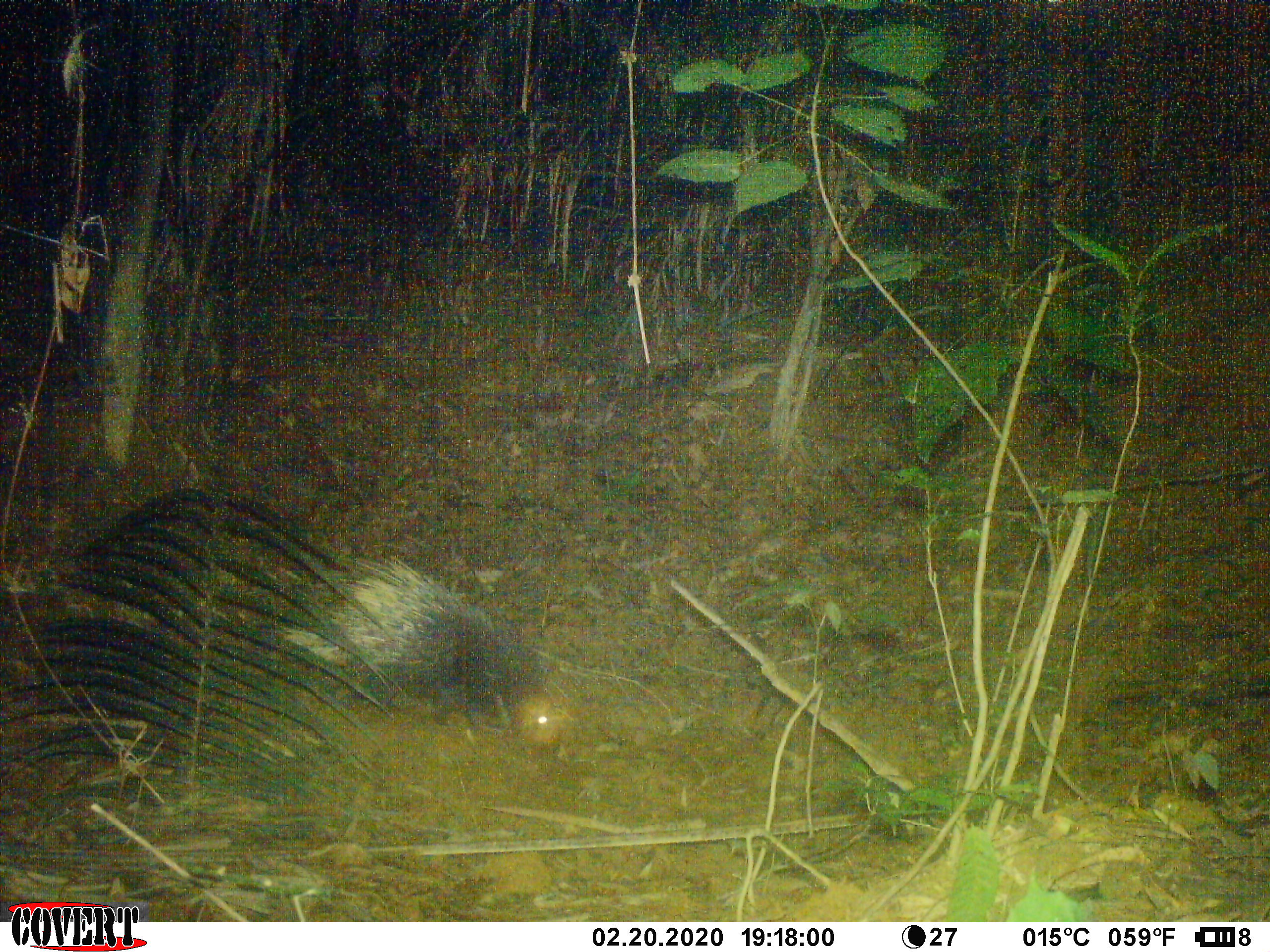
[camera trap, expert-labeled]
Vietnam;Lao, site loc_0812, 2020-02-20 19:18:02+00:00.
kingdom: Animalia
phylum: Chordata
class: Mammalia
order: Rodentia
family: Hystricidae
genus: Hystrix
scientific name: Hystrix brachyura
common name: malayan porcupine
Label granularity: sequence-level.